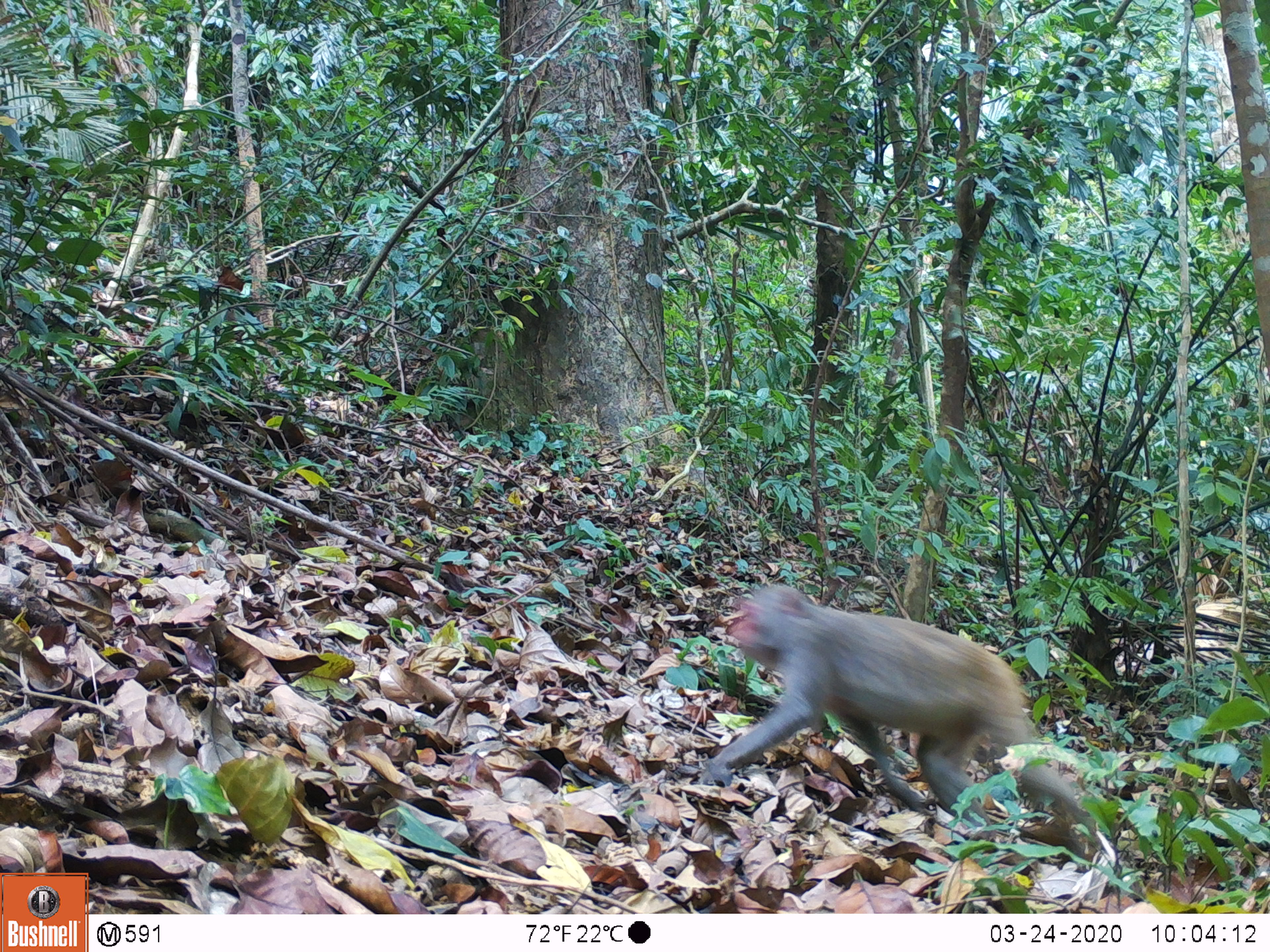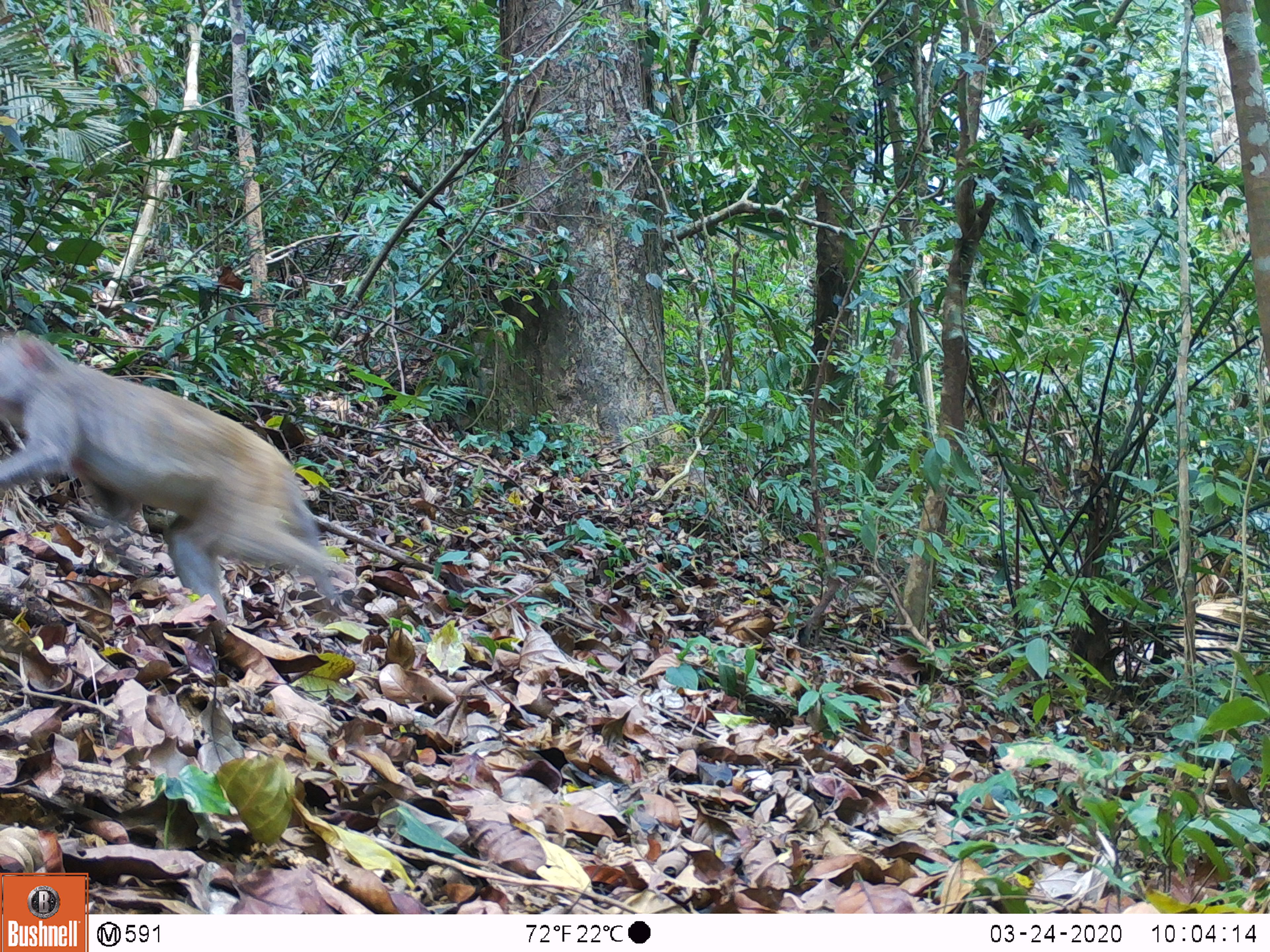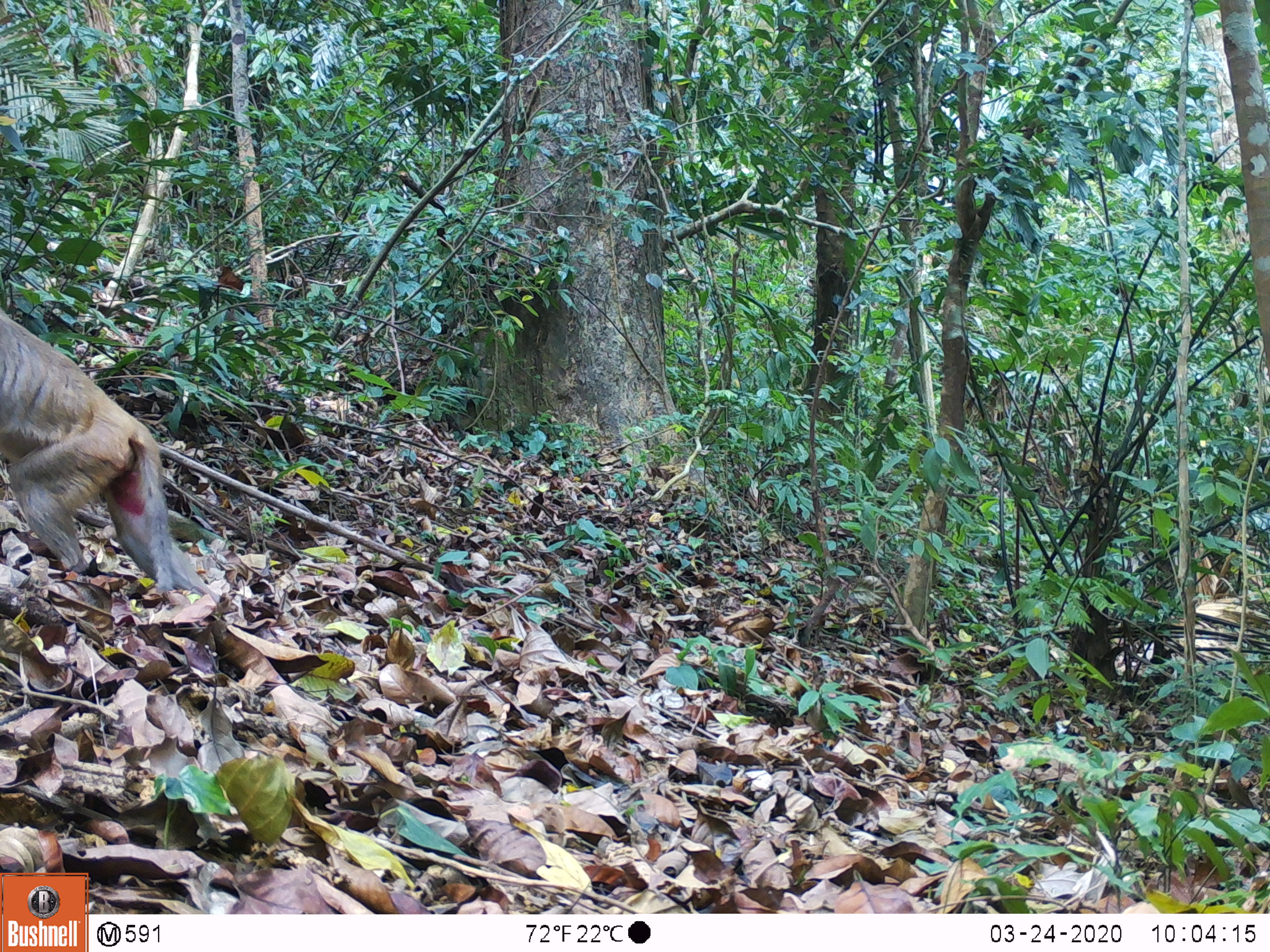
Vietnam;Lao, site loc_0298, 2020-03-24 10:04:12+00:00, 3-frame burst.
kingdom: Animalia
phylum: Chordata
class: Mammalia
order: Primates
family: Cercopithecidae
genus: Macaca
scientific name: Macaca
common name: macaques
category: assam or rhesus macaque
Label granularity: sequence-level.